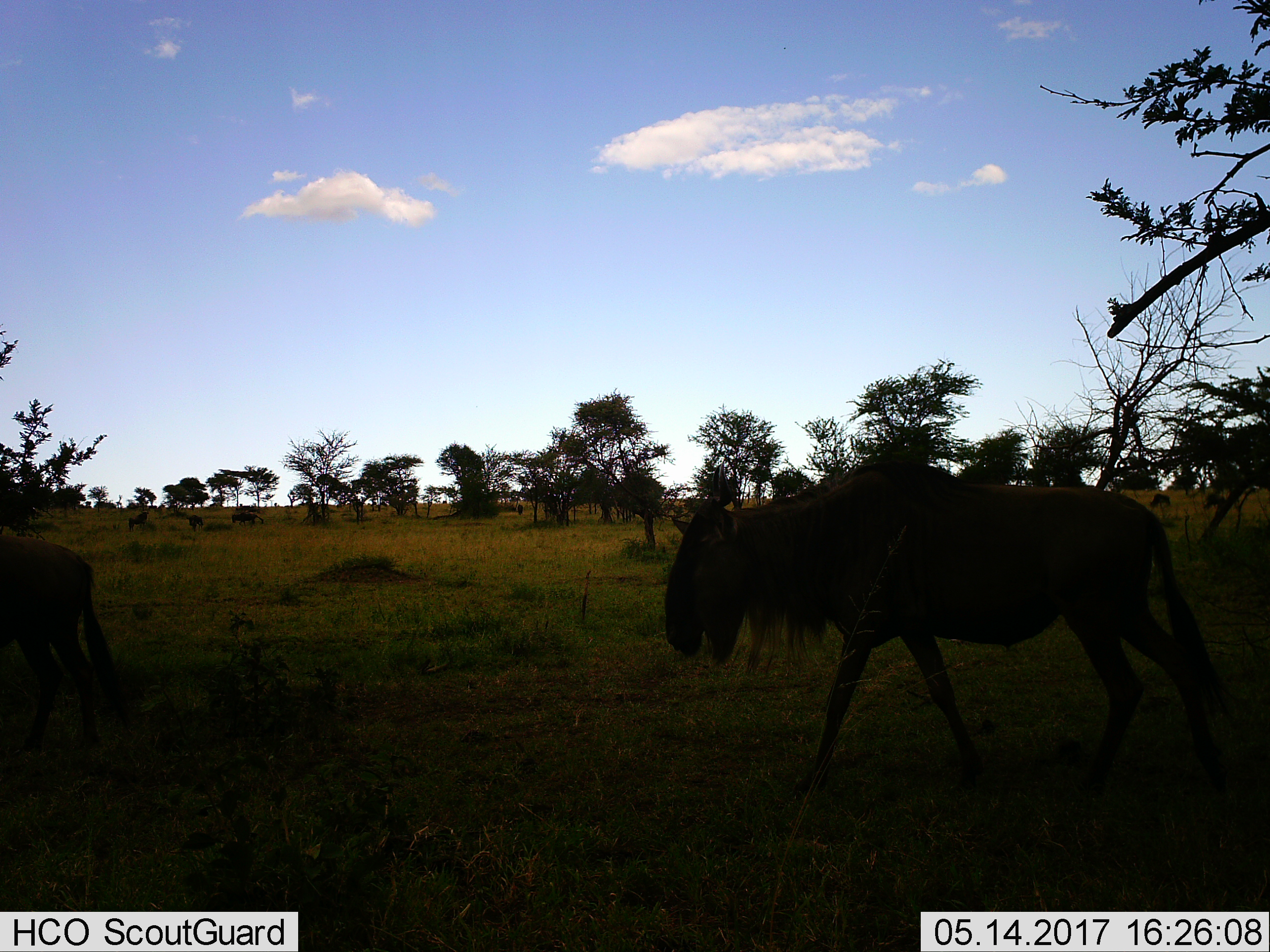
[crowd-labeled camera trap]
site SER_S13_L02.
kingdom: Animalia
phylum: Chordata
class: Mammalia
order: Artiodactyla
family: Bovidae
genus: Connochaetes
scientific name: Connochaetes taurinus taurinus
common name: blue wildebeest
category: wildebeestblue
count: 5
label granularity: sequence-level